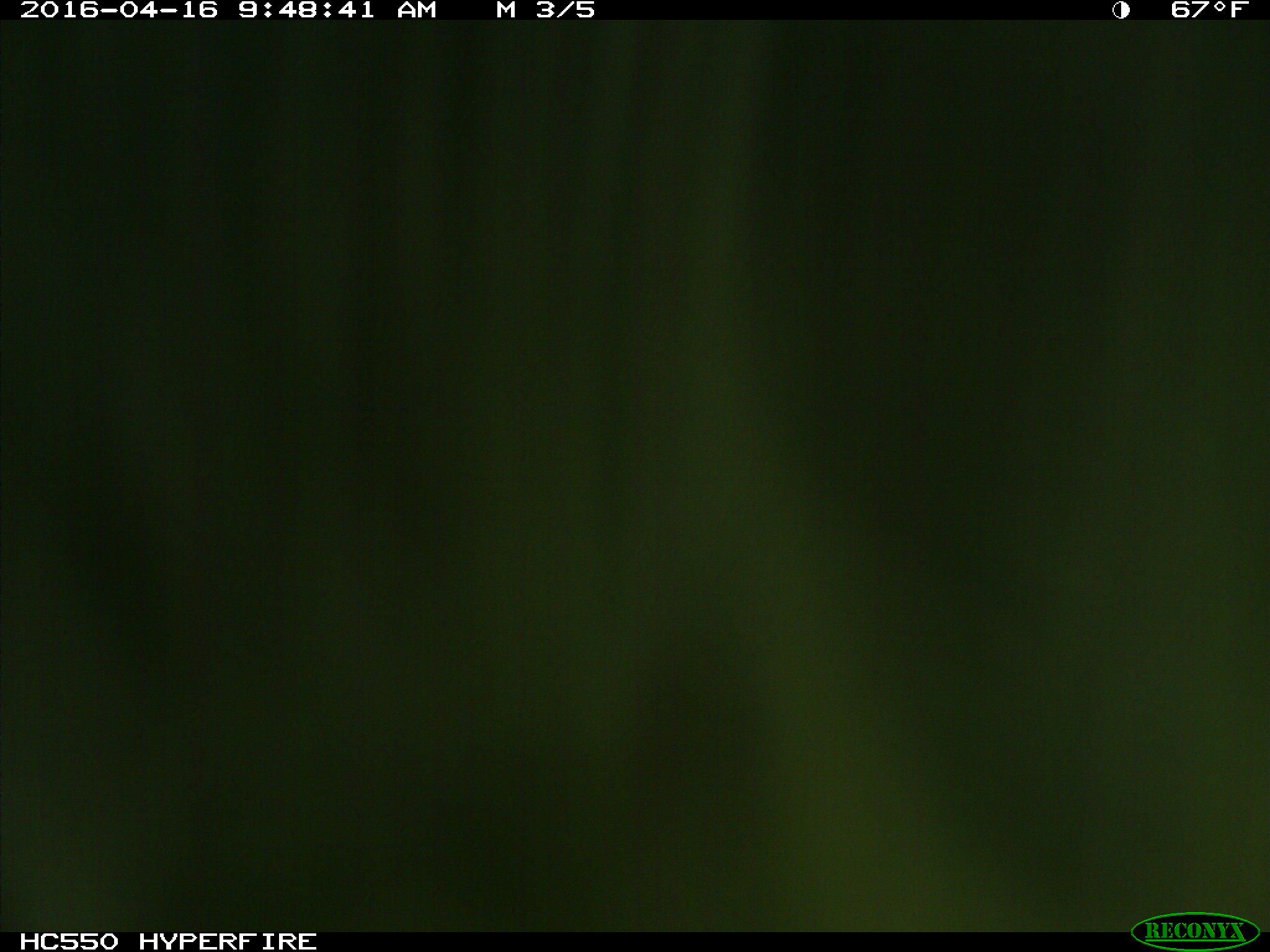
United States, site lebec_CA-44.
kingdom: Animalia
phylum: Chordata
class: Mammalia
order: Artiodactyla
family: Bovidae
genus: Bos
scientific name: Bos taurus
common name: domestic cow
Bos taurus (domestic cow).